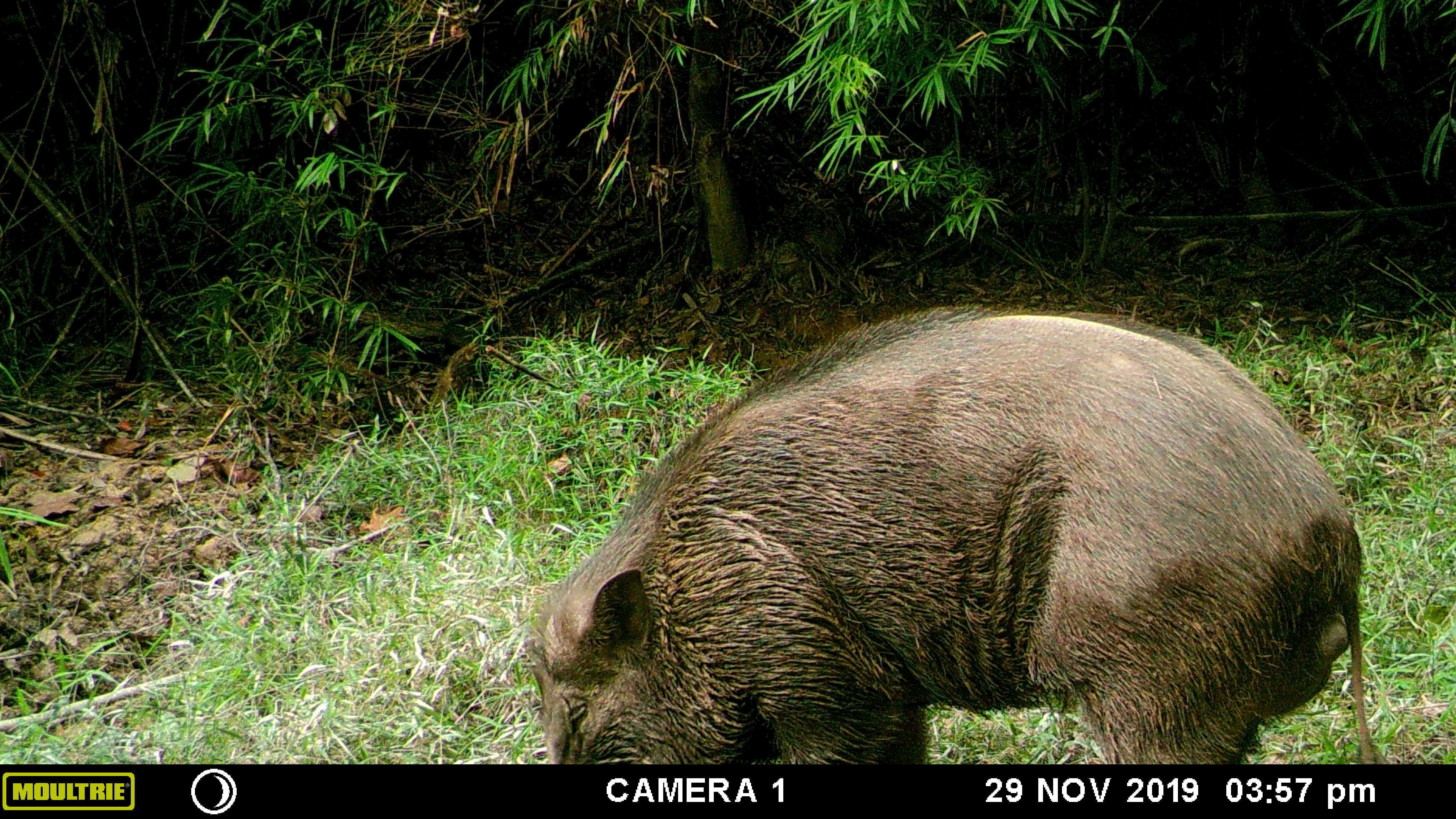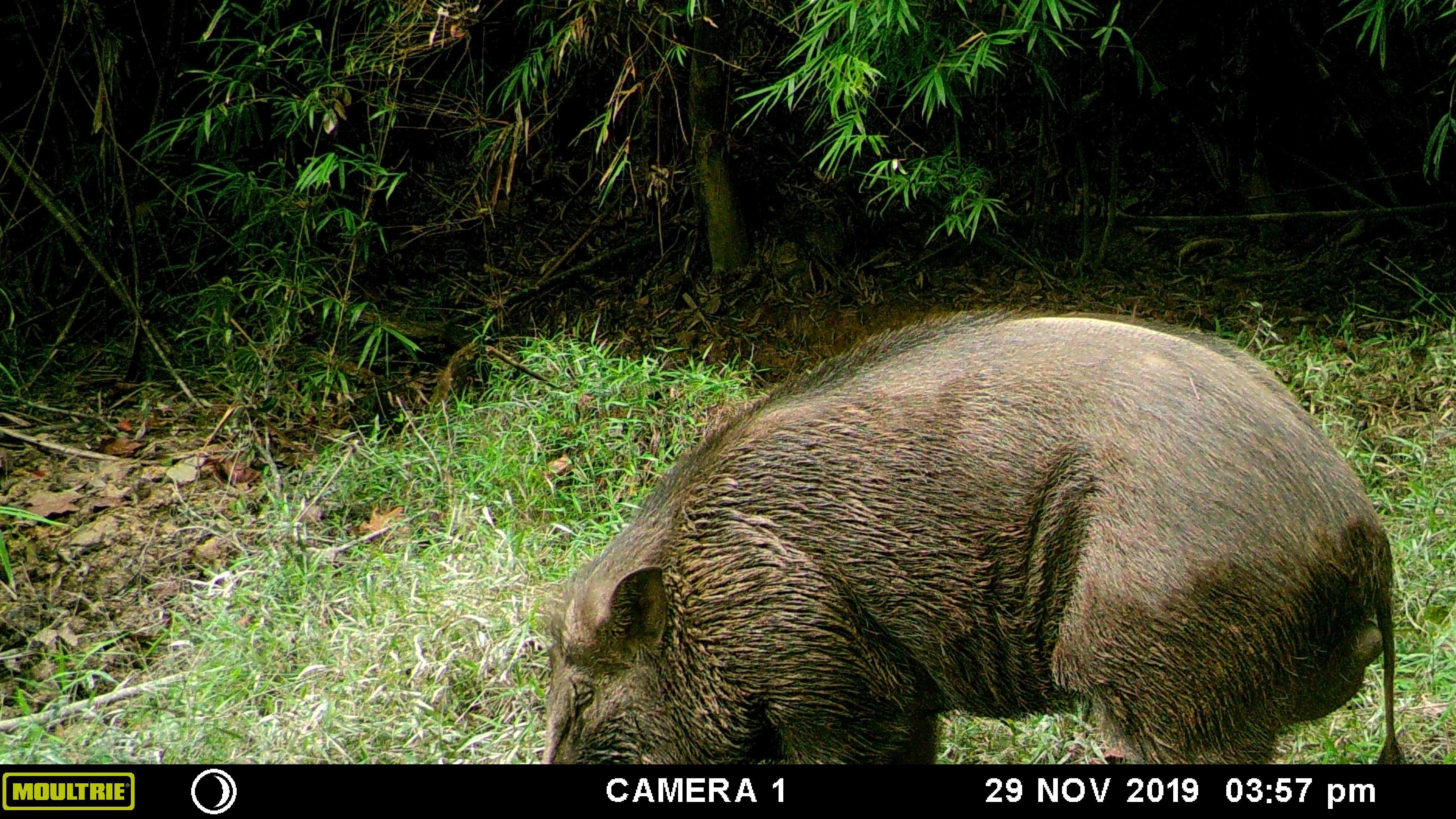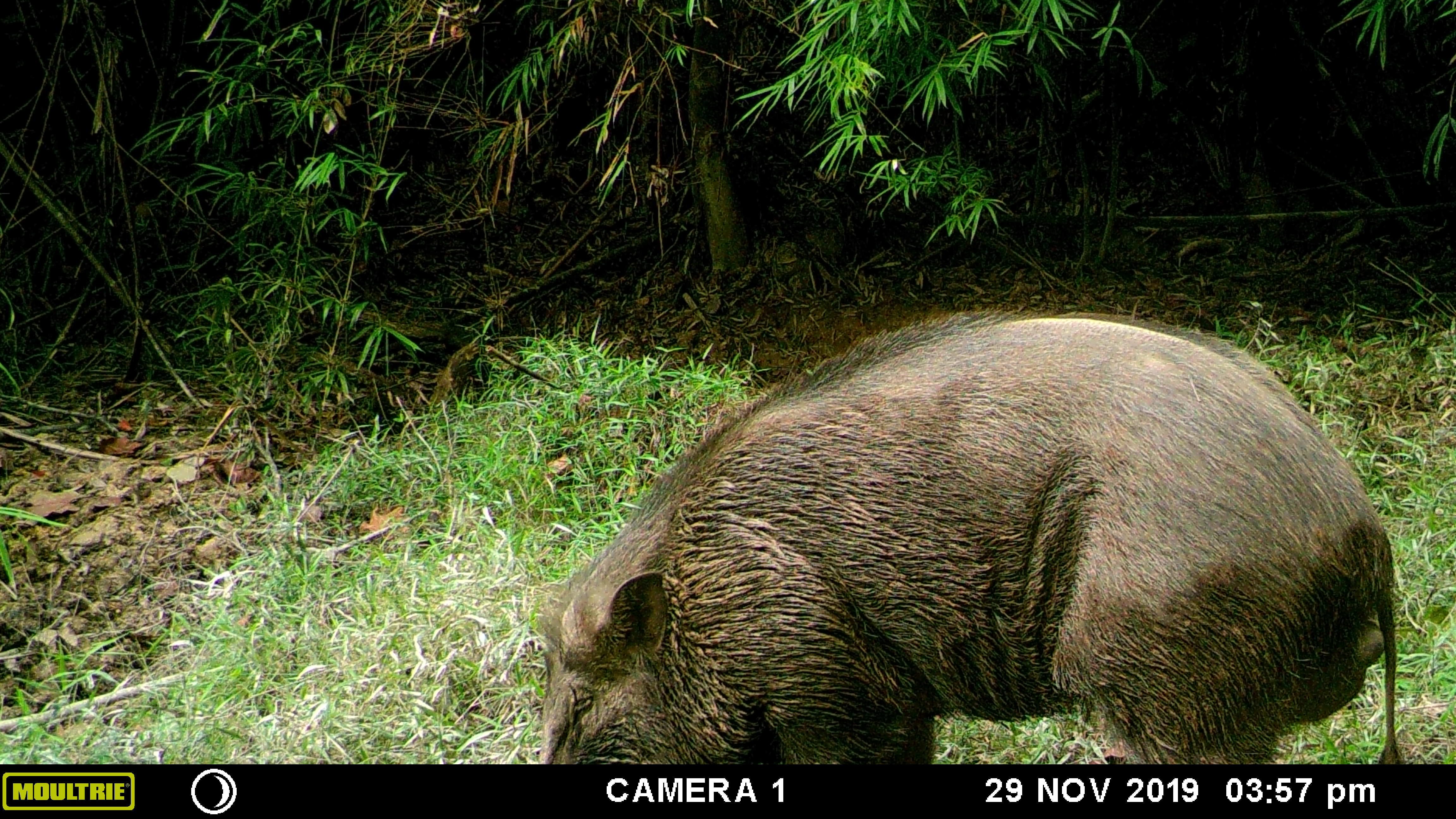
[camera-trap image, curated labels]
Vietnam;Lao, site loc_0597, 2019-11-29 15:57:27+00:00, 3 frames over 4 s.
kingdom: Animalia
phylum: Chordata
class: Mammalia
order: Artiodactyla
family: Suidae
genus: Sus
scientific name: Sus scrofa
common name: eurasian wild pig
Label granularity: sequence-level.